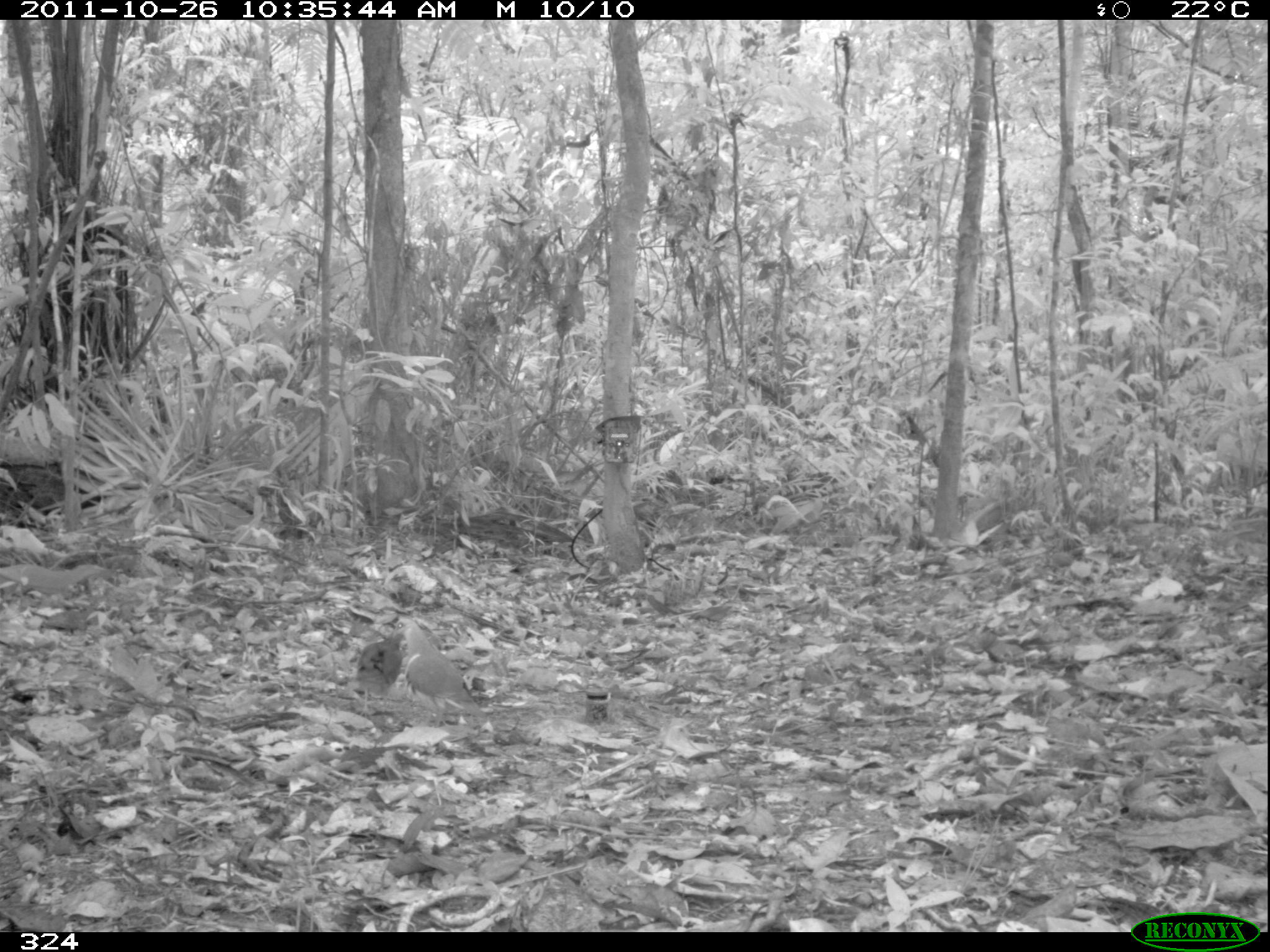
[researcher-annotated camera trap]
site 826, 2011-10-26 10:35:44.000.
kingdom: Animalia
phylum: Chordata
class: Aves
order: Columbiformes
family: Columbidae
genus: Geotrygon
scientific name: Geotrygon montana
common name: ruddy quail-dove